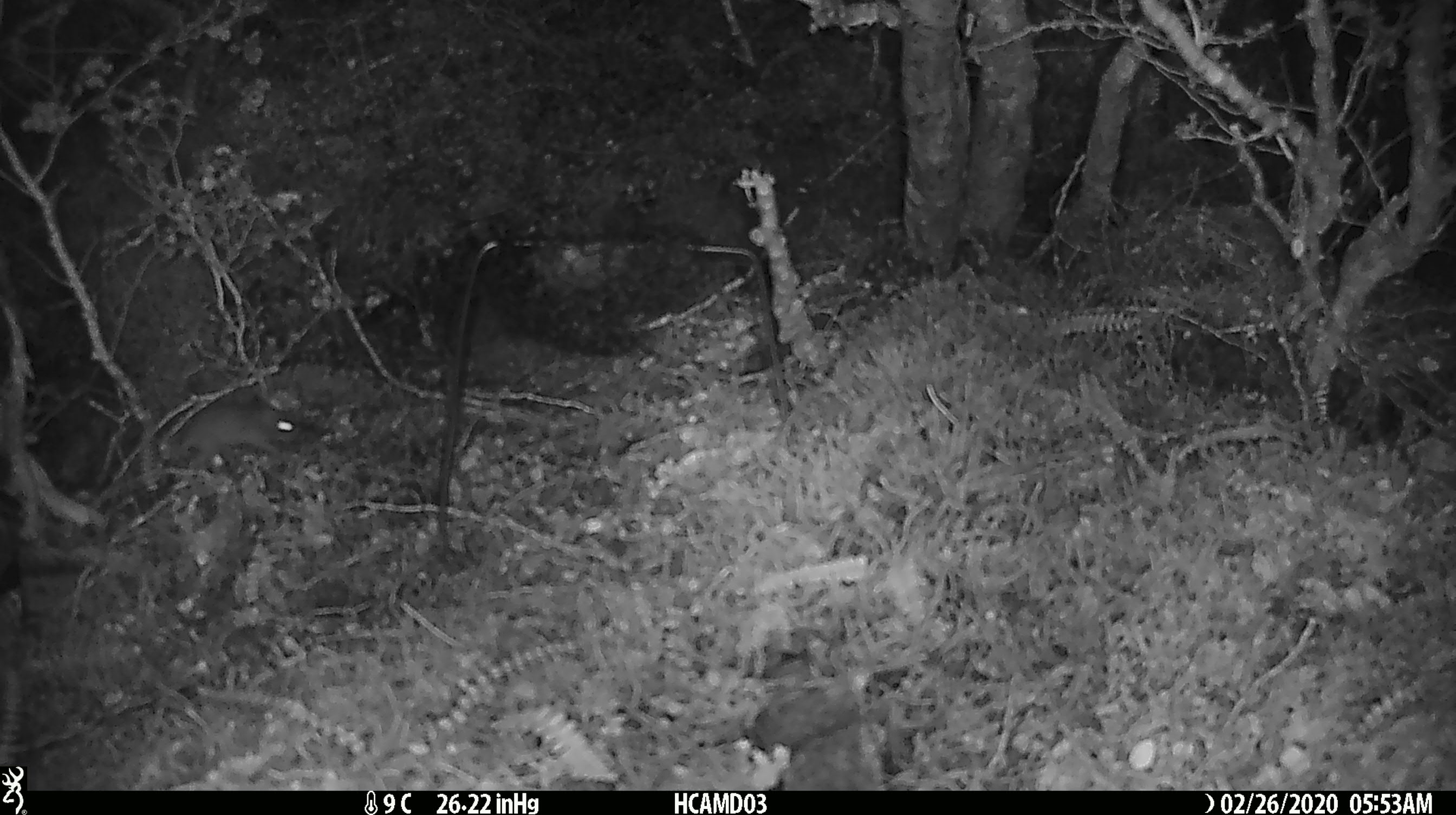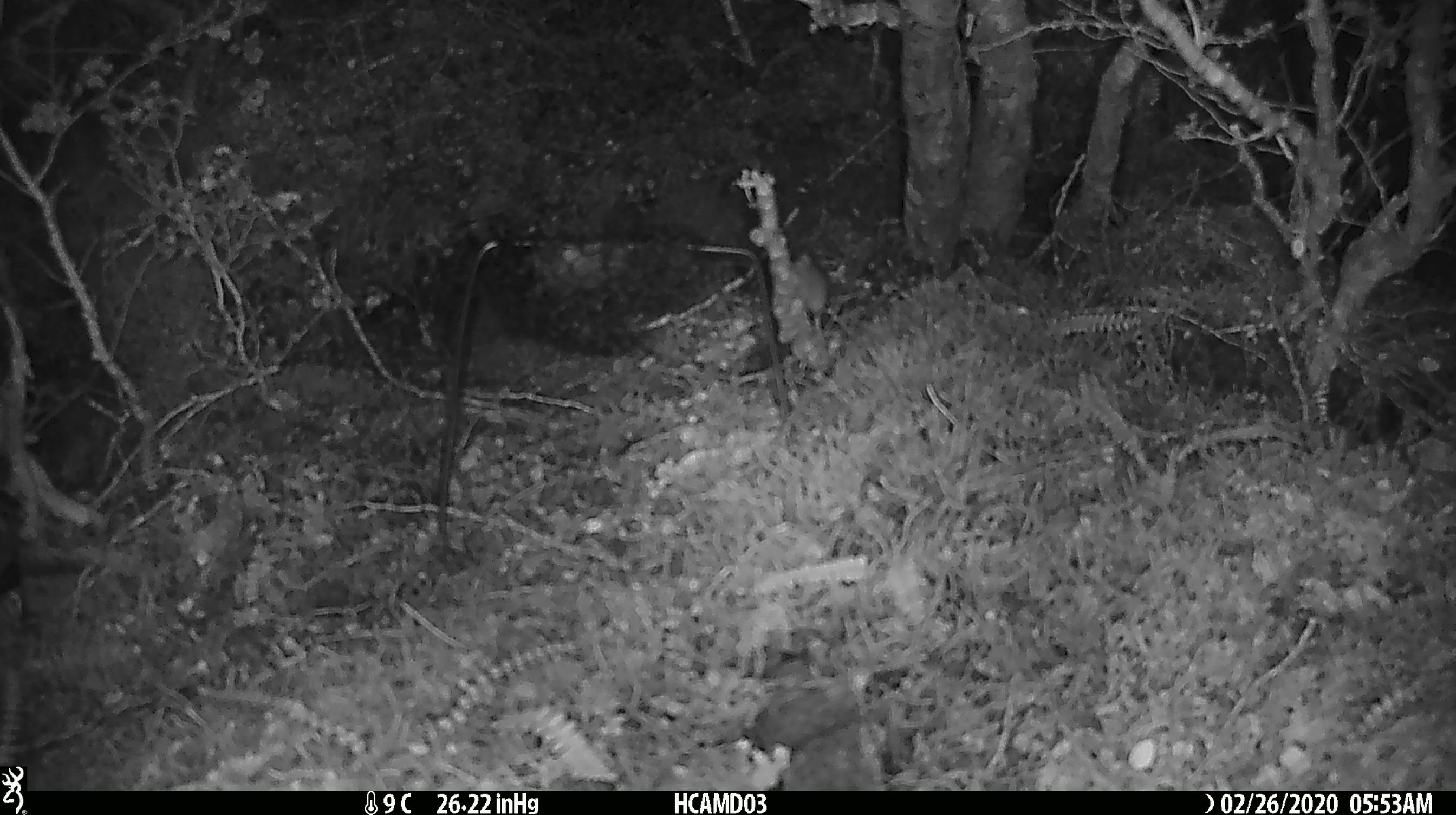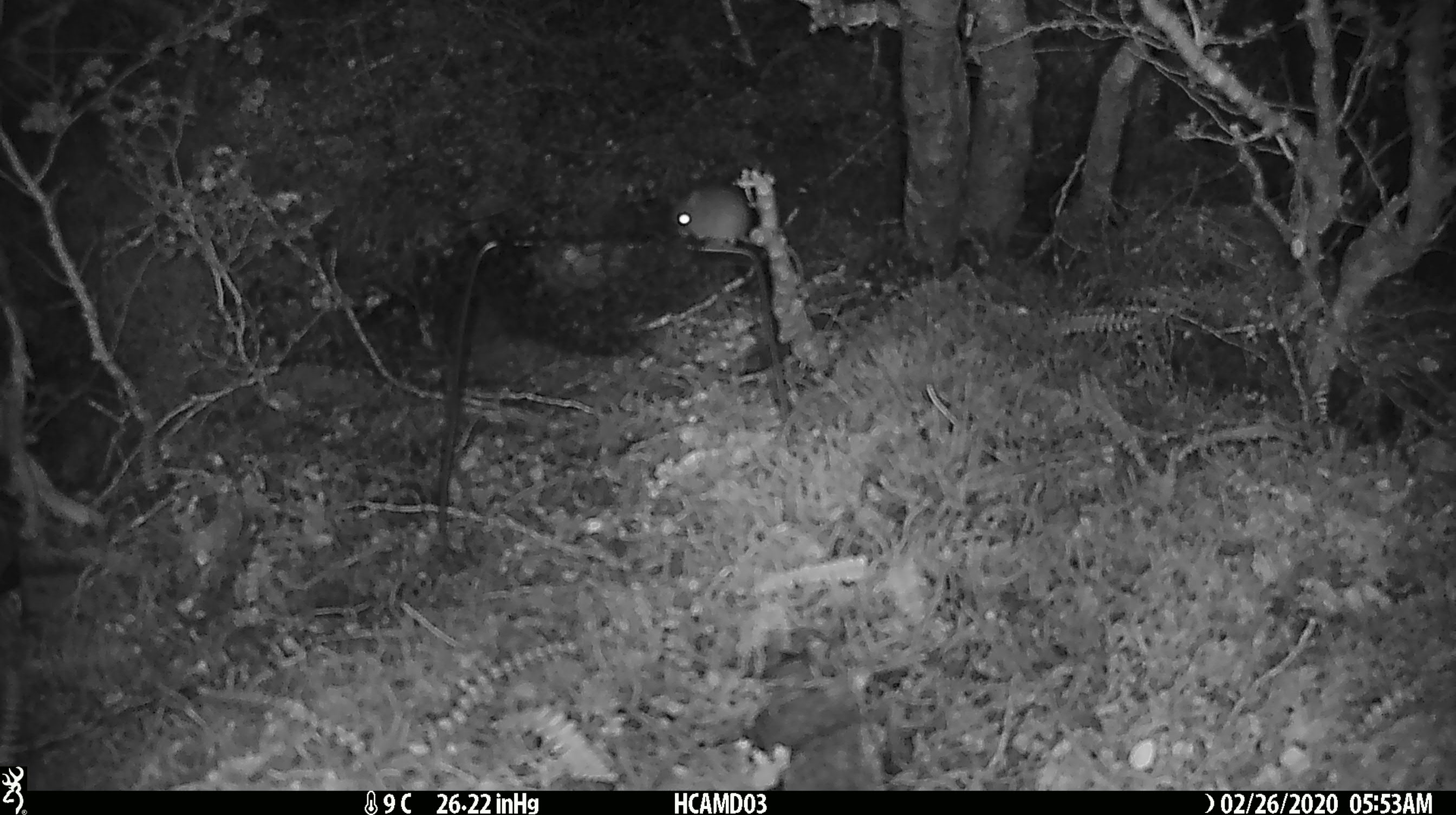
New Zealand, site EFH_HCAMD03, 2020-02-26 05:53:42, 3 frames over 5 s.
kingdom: Animalia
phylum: Chordata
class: Mammalia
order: Rodentia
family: Muridae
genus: Mus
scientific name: Mus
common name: mouse